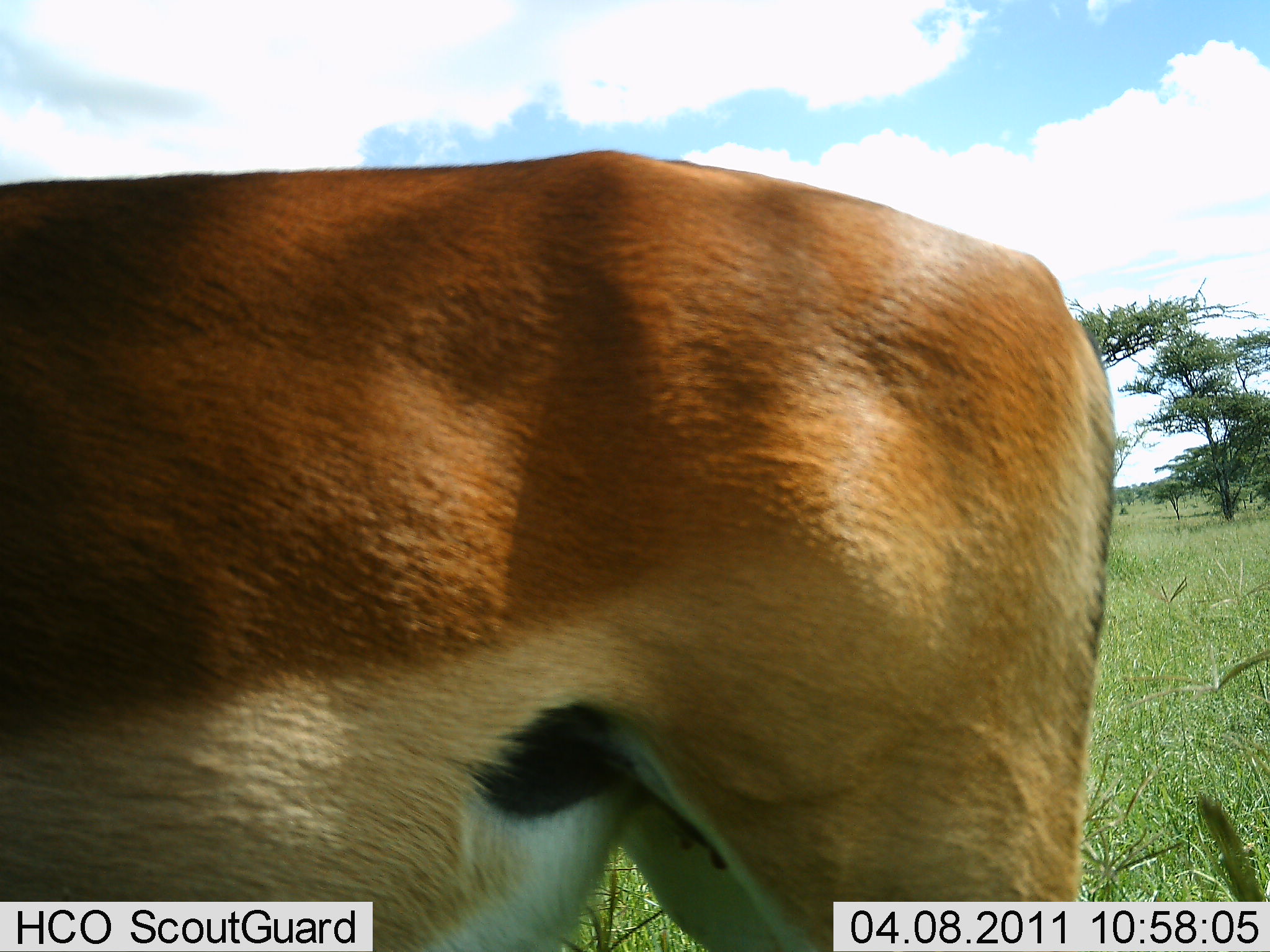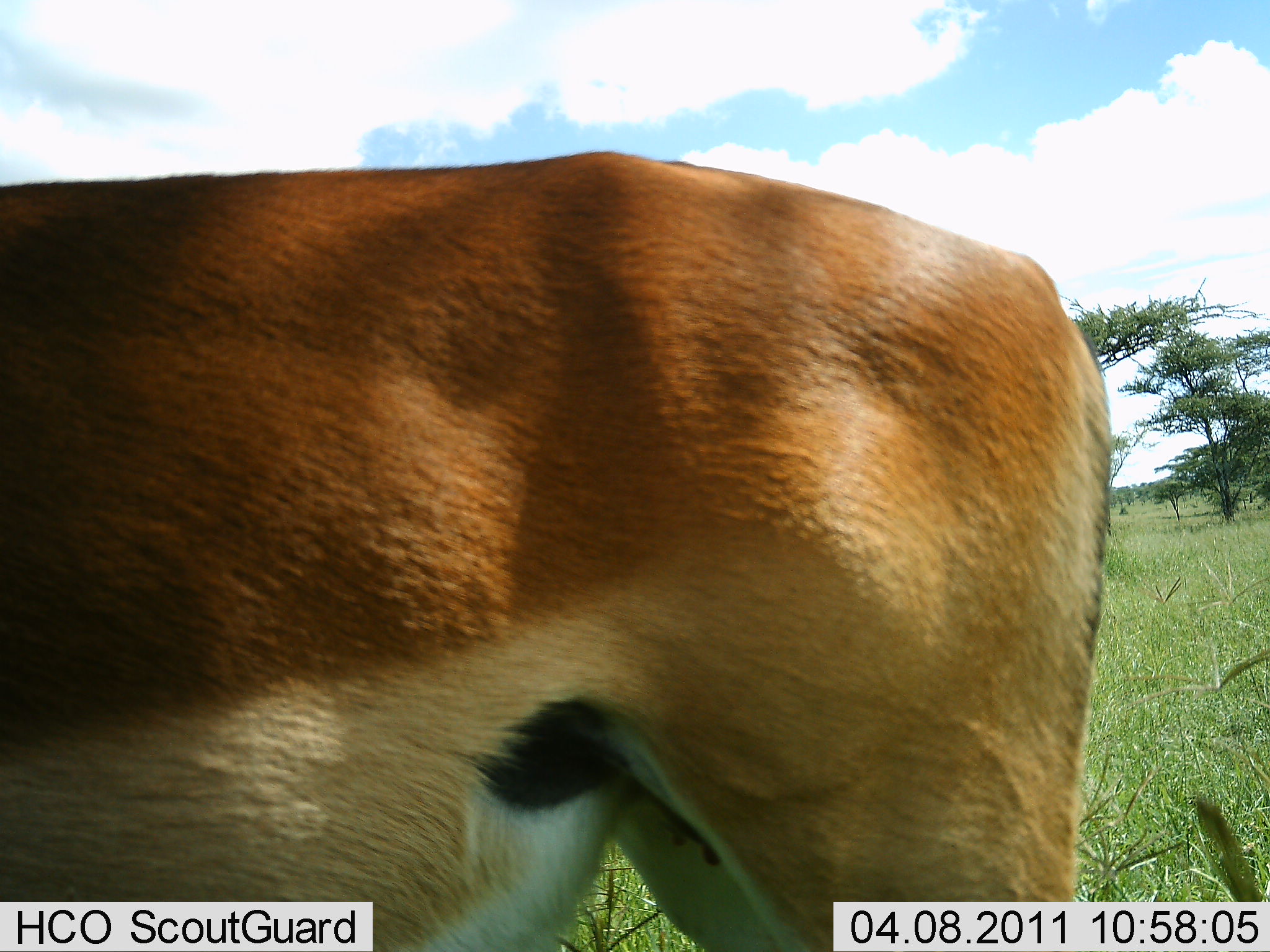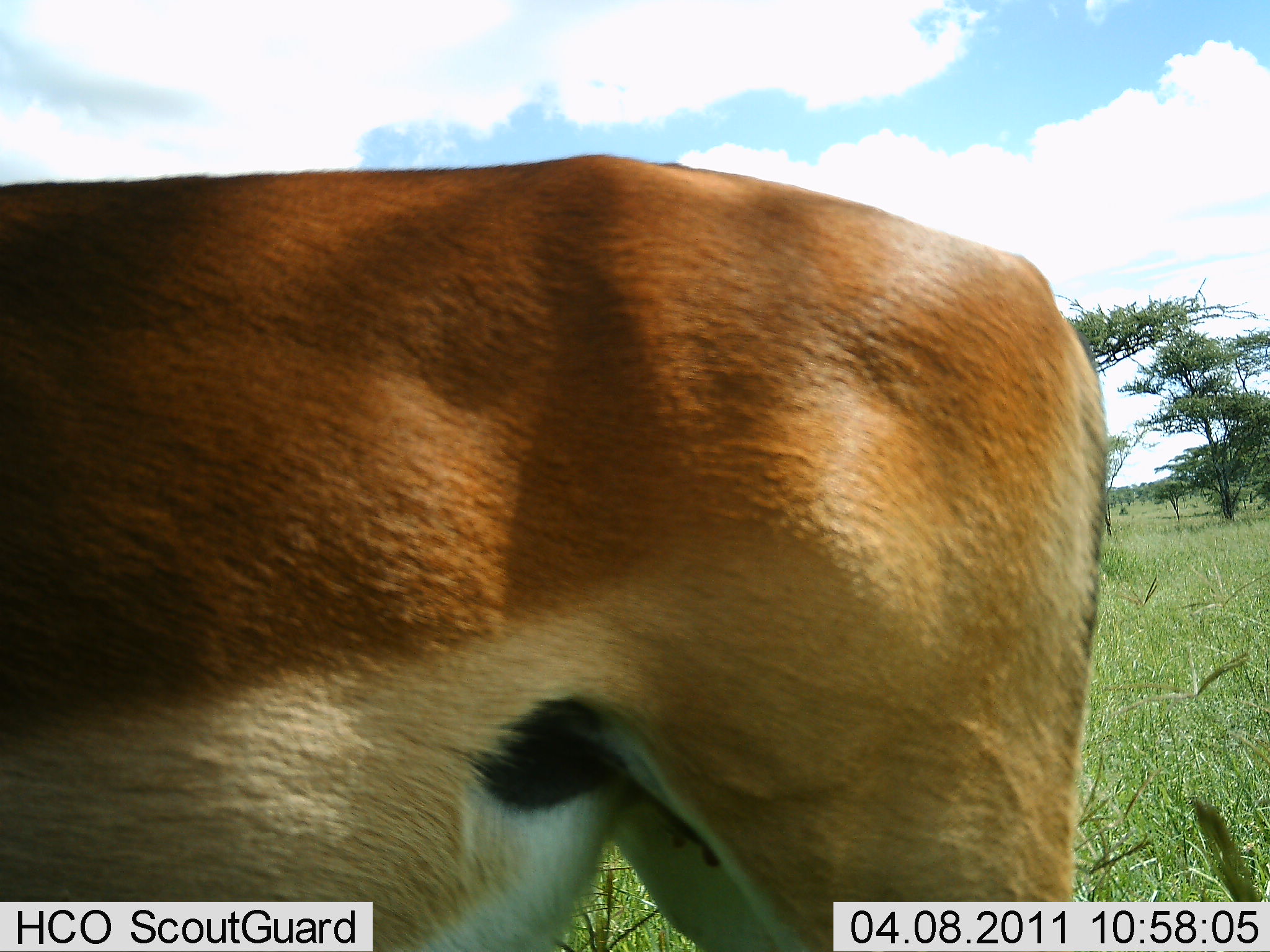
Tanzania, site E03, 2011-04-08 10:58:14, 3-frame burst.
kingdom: Animalia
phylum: Chordata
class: Mammalia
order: Artiodactyla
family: Bovidae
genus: Aepyceros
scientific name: Aepyceros melampus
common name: impala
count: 1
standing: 100%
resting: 0%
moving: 0%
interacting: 0%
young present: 0%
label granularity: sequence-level